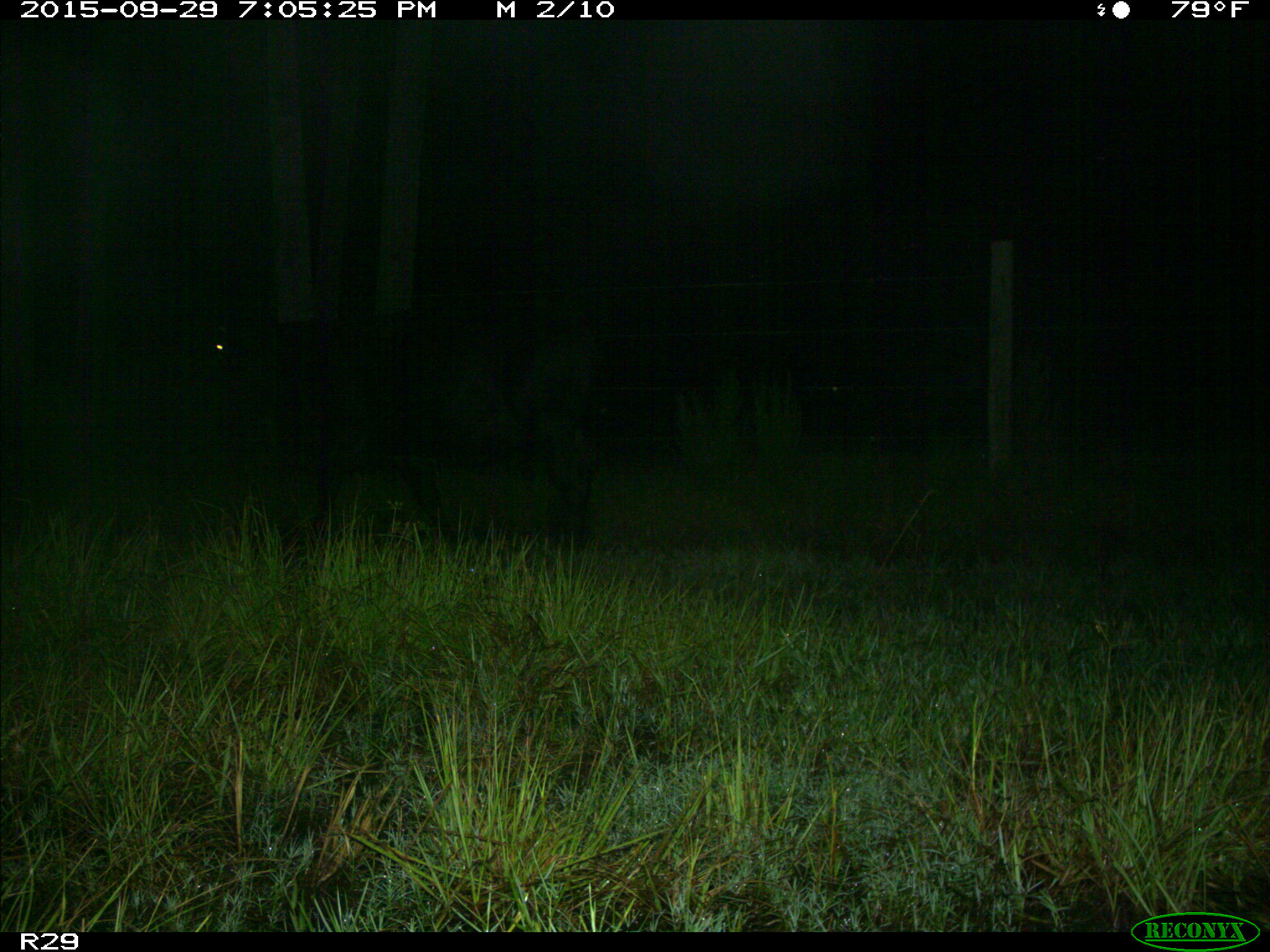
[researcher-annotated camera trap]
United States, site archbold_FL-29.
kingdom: Animalia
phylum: Chordata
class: Mammalia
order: Artiodactyla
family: Bovidae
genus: Bos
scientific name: Bos taurus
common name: domestic cow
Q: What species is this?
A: Bos taurus (domestic cow).